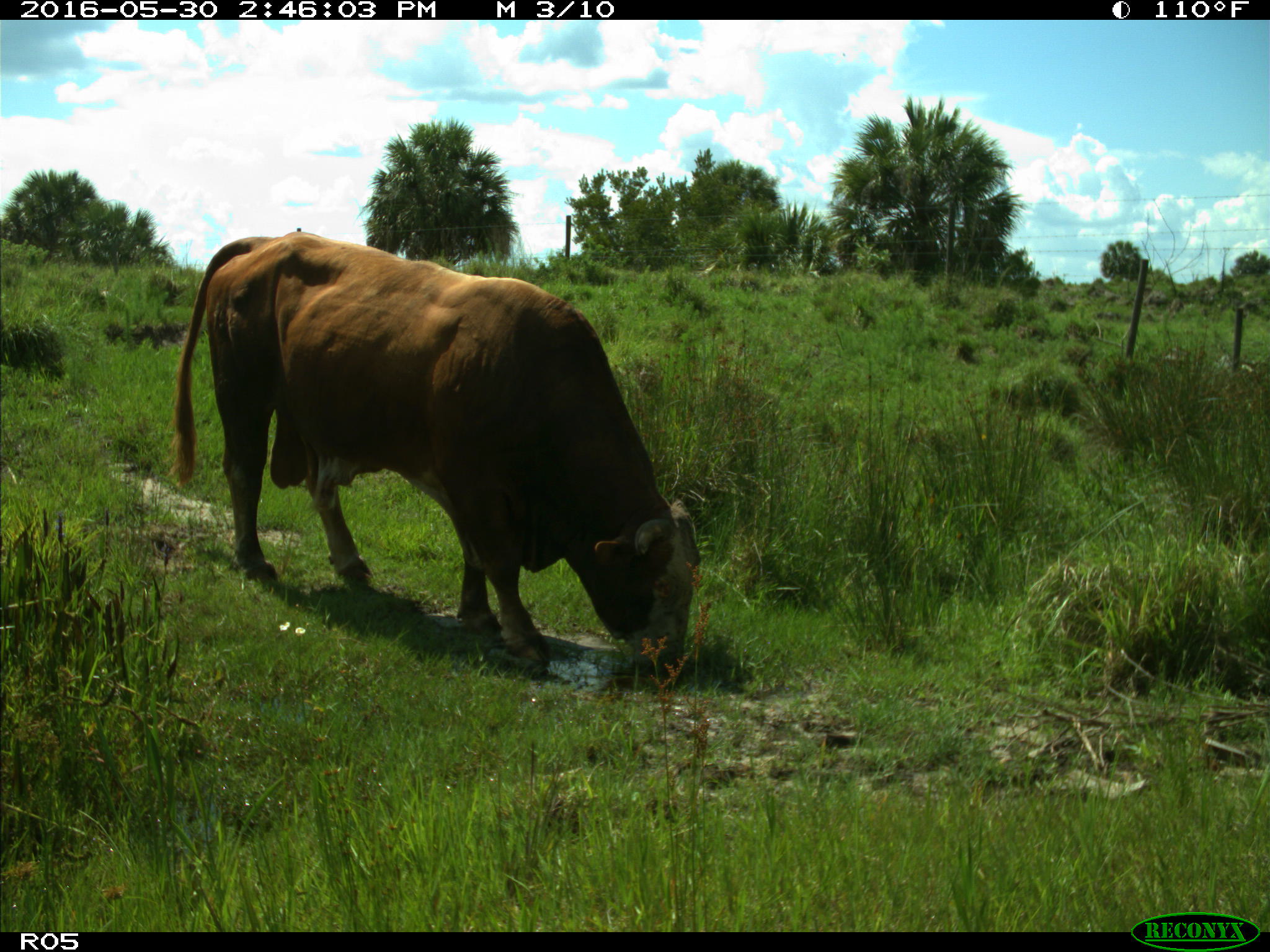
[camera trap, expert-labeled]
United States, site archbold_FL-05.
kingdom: Animalia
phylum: Chordata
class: Mammalia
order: Artiodactyla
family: Bovidae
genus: Bos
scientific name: Bos taurus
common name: domestic cow